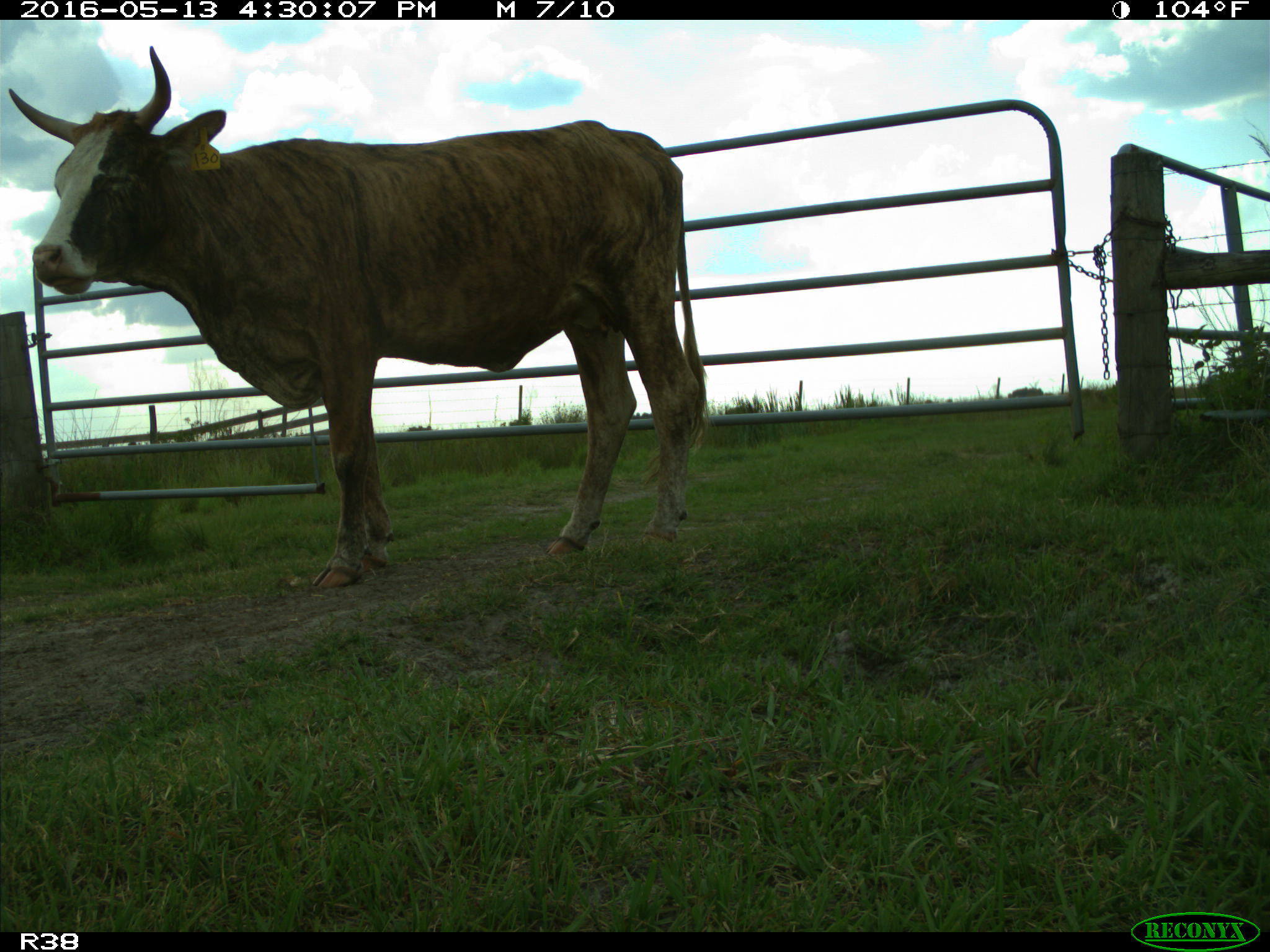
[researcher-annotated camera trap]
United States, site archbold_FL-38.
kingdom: Animalia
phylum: Chordata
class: Mammalia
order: Artiodactyla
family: Bovidae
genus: Bos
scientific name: Bos taurus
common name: domestic cow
Bos taurus (domestic cow).